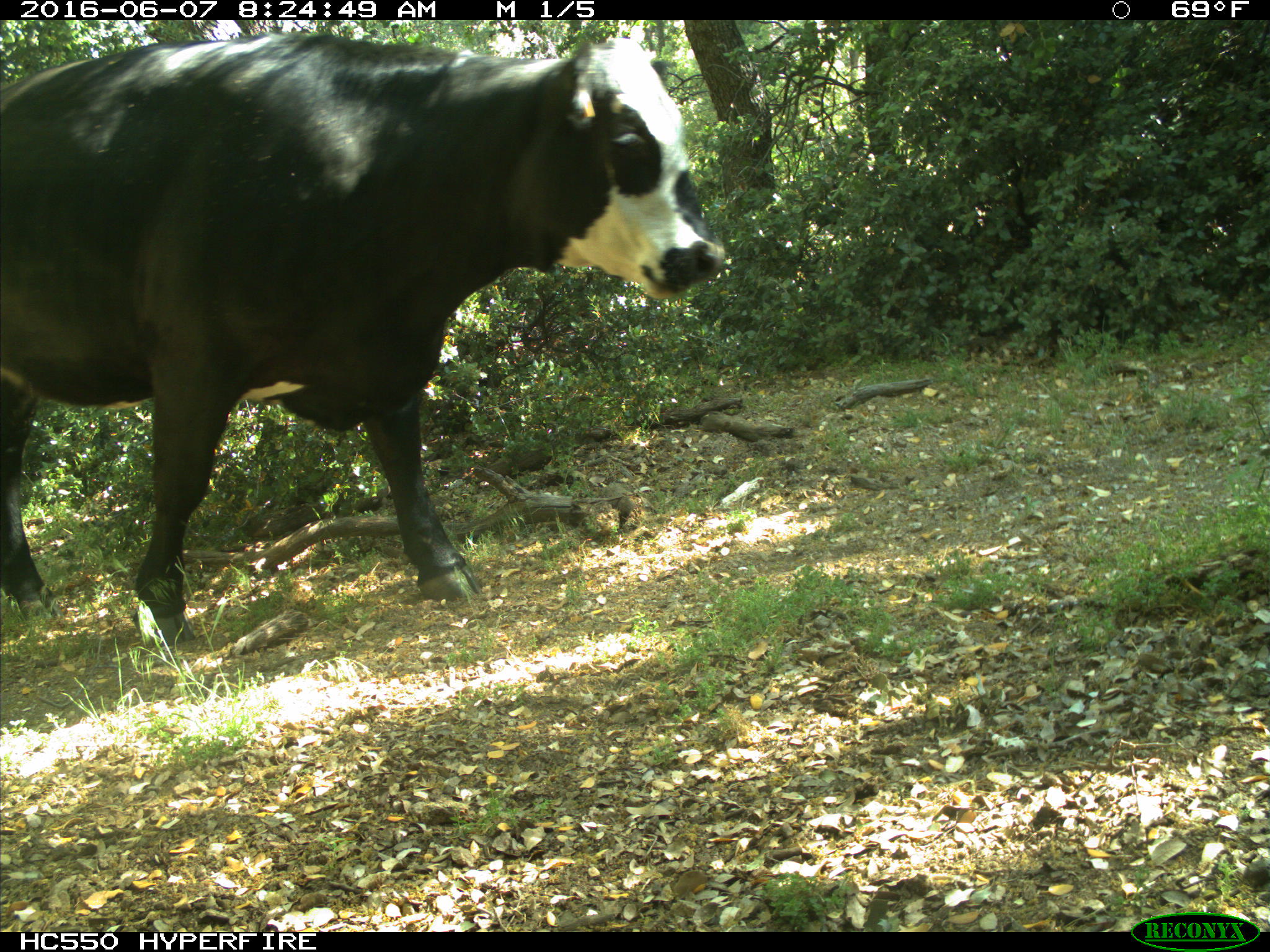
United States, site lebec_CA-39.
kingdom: Animalia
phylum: Chordata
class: Mammalia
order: Artiodactyla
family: Bovidae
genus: Bos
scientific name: Bos taurus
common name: domestic cow